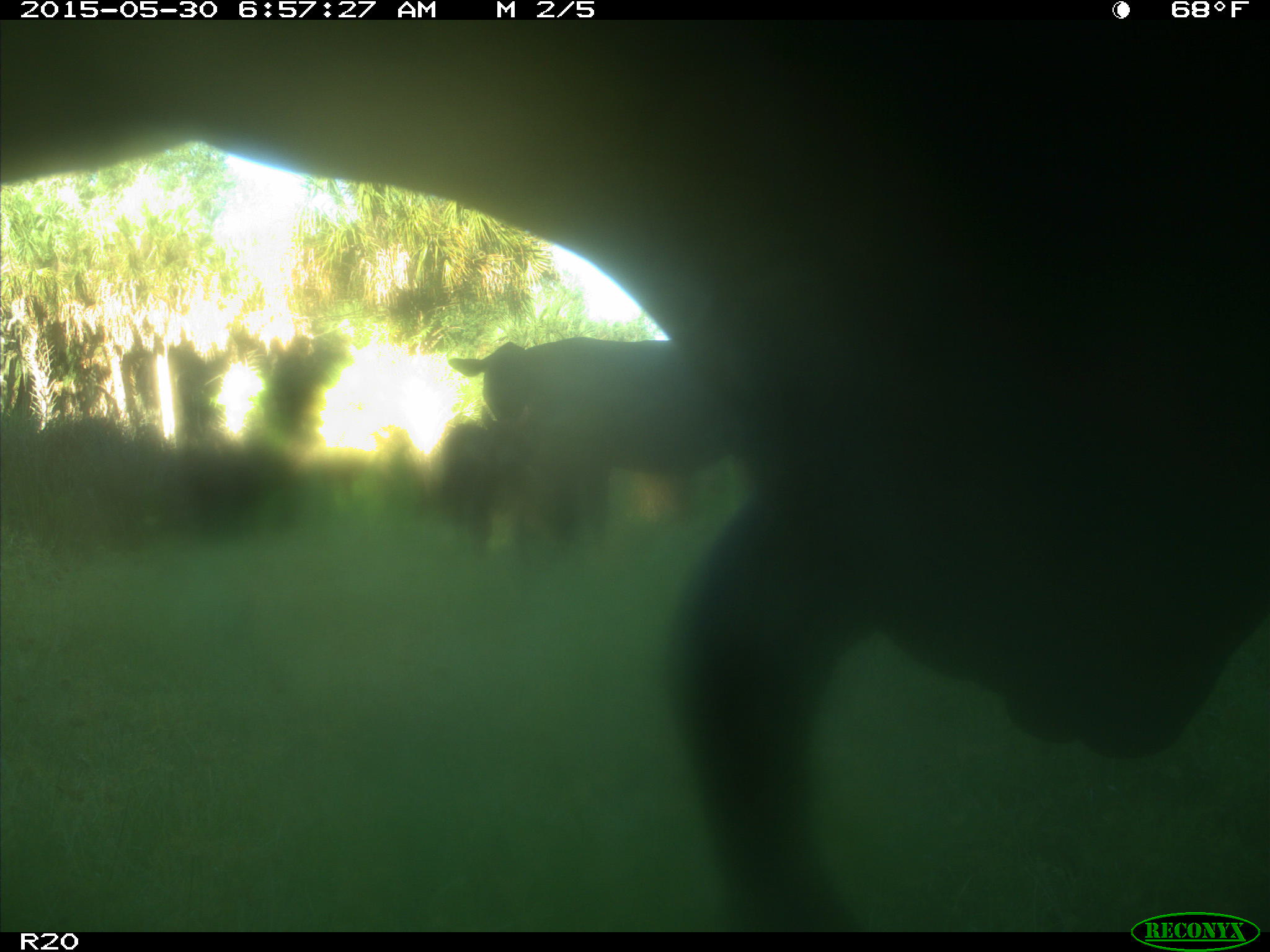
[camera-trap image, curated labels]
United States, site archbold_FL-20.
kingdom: Animalia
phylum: Chordata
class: Mammalia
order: Artiodactyla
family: Bovidae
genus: Bos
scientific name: Bos taurus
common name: domestic cow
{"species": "Bos taurus (domestic cow)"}